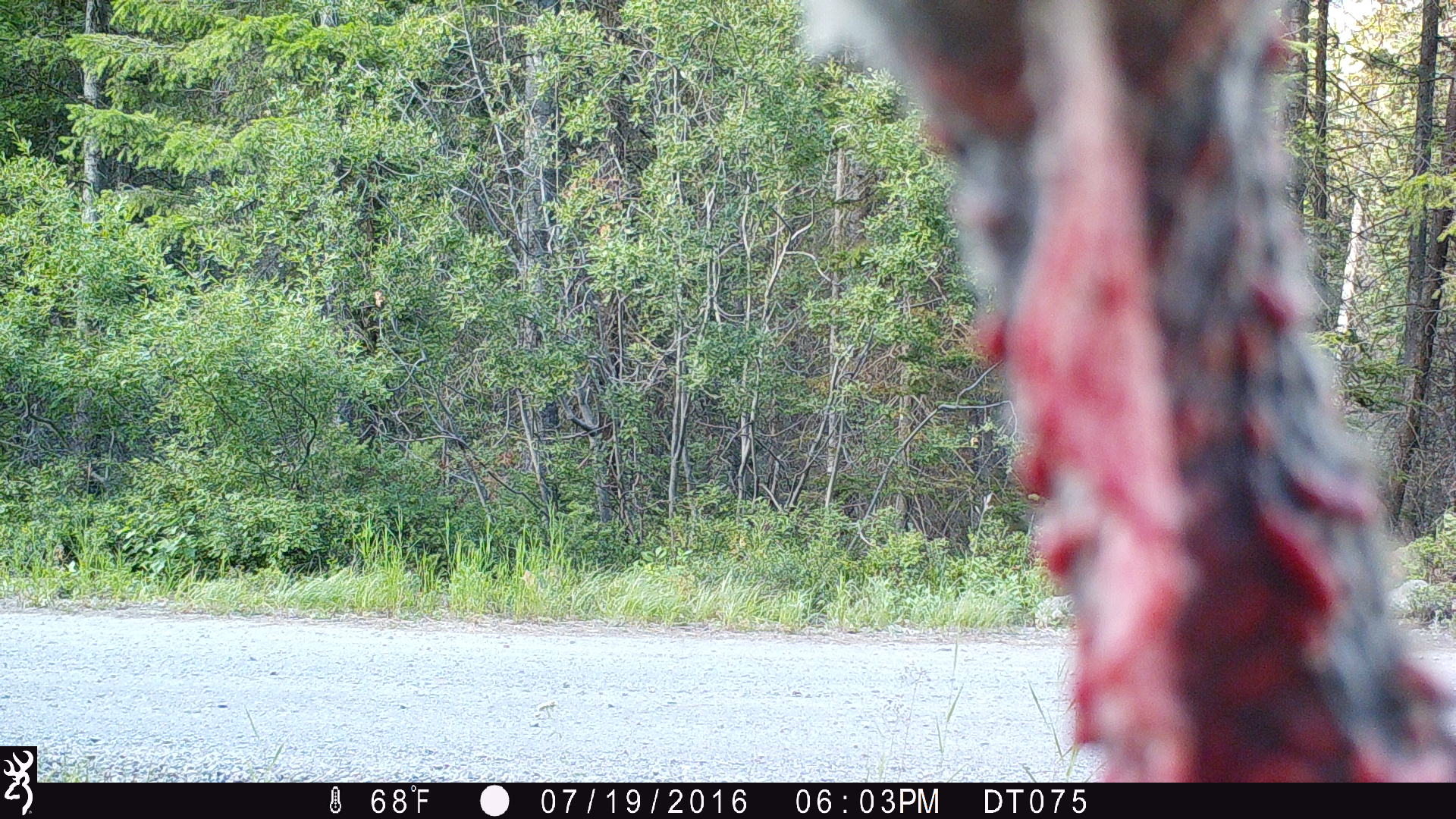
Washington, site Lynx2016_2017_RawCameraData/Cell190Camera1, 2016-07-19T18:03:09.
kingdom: Animalia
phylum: Chordata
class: Aves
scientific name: Aves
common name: birds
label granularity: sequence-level